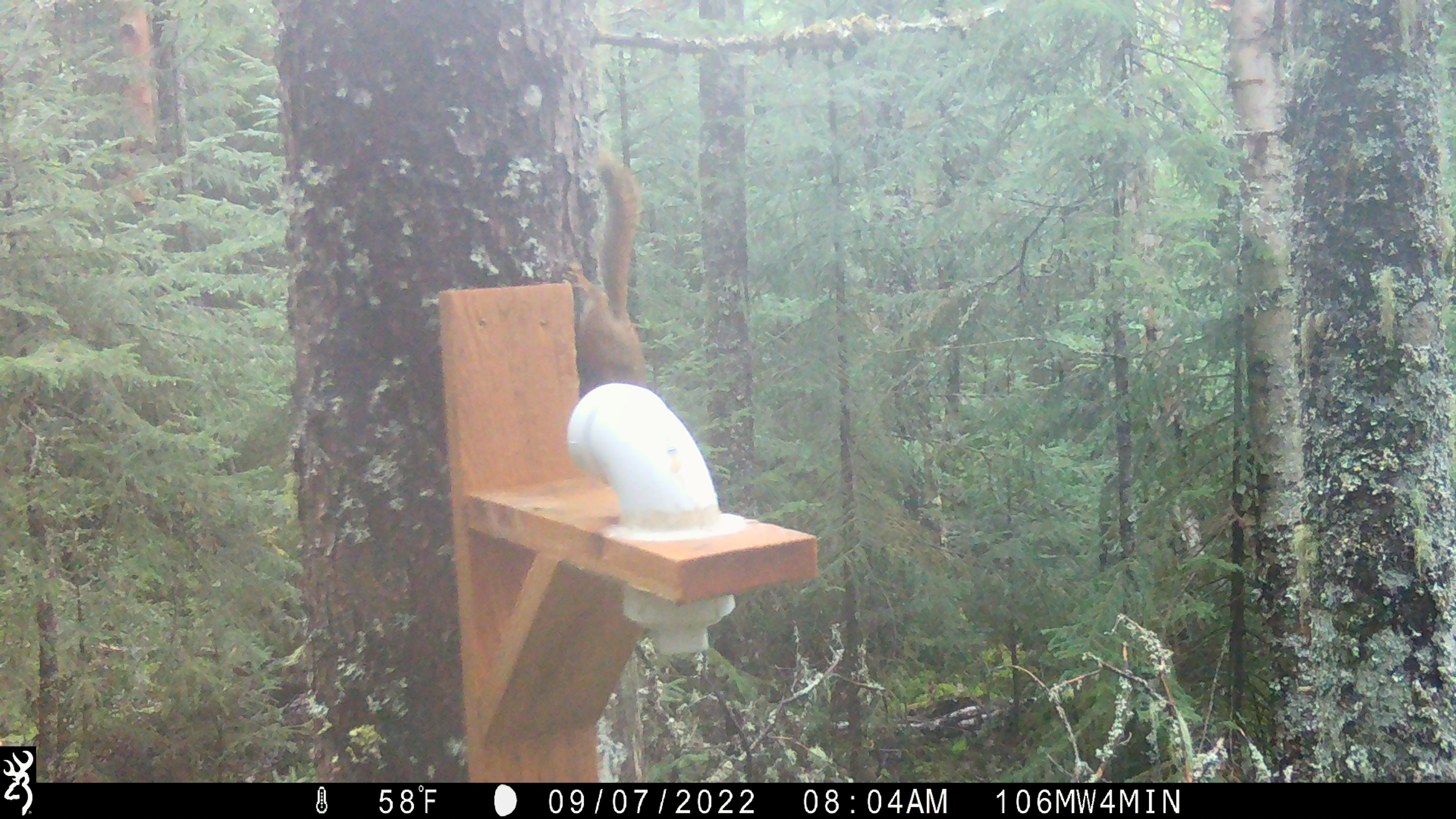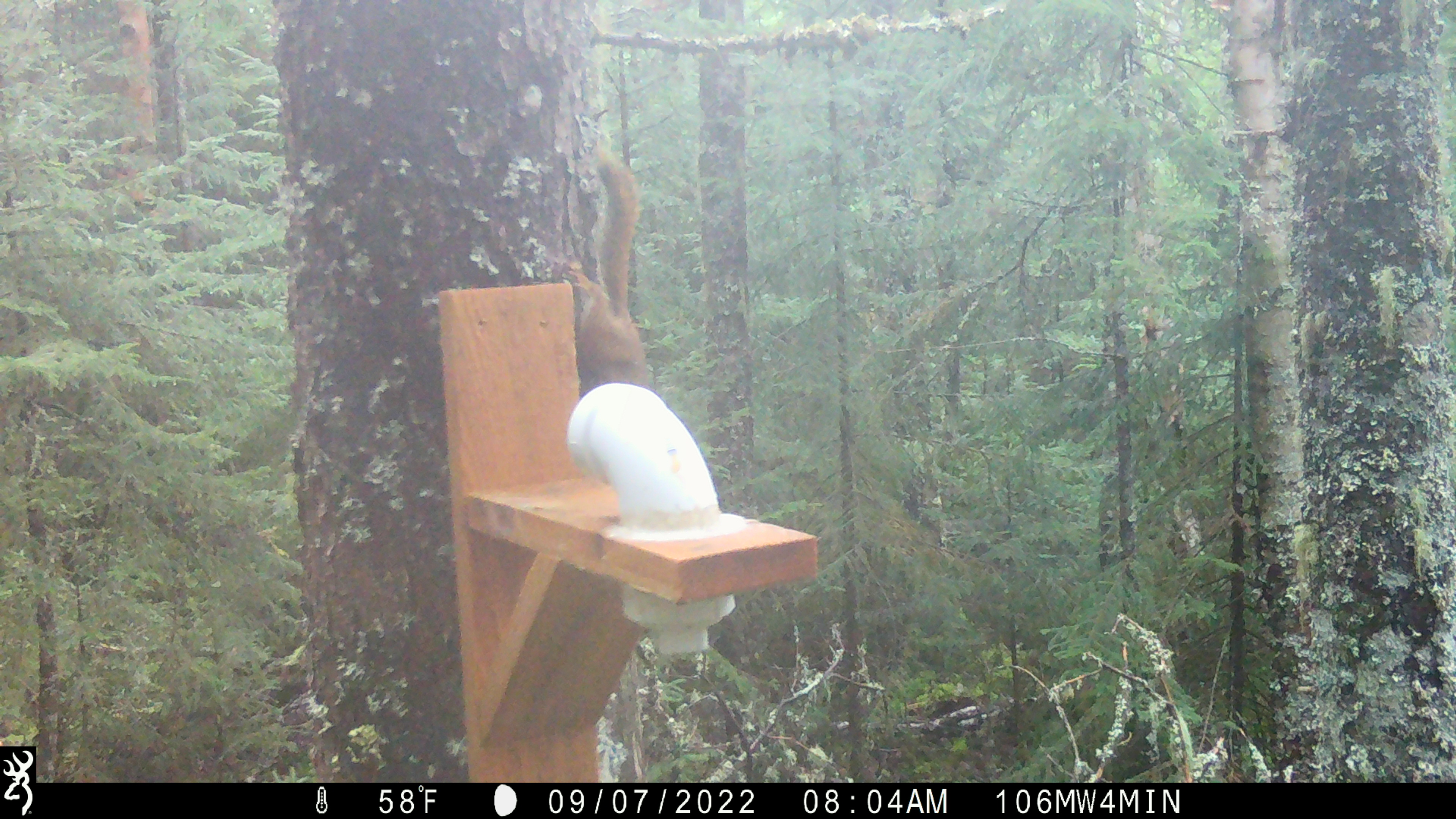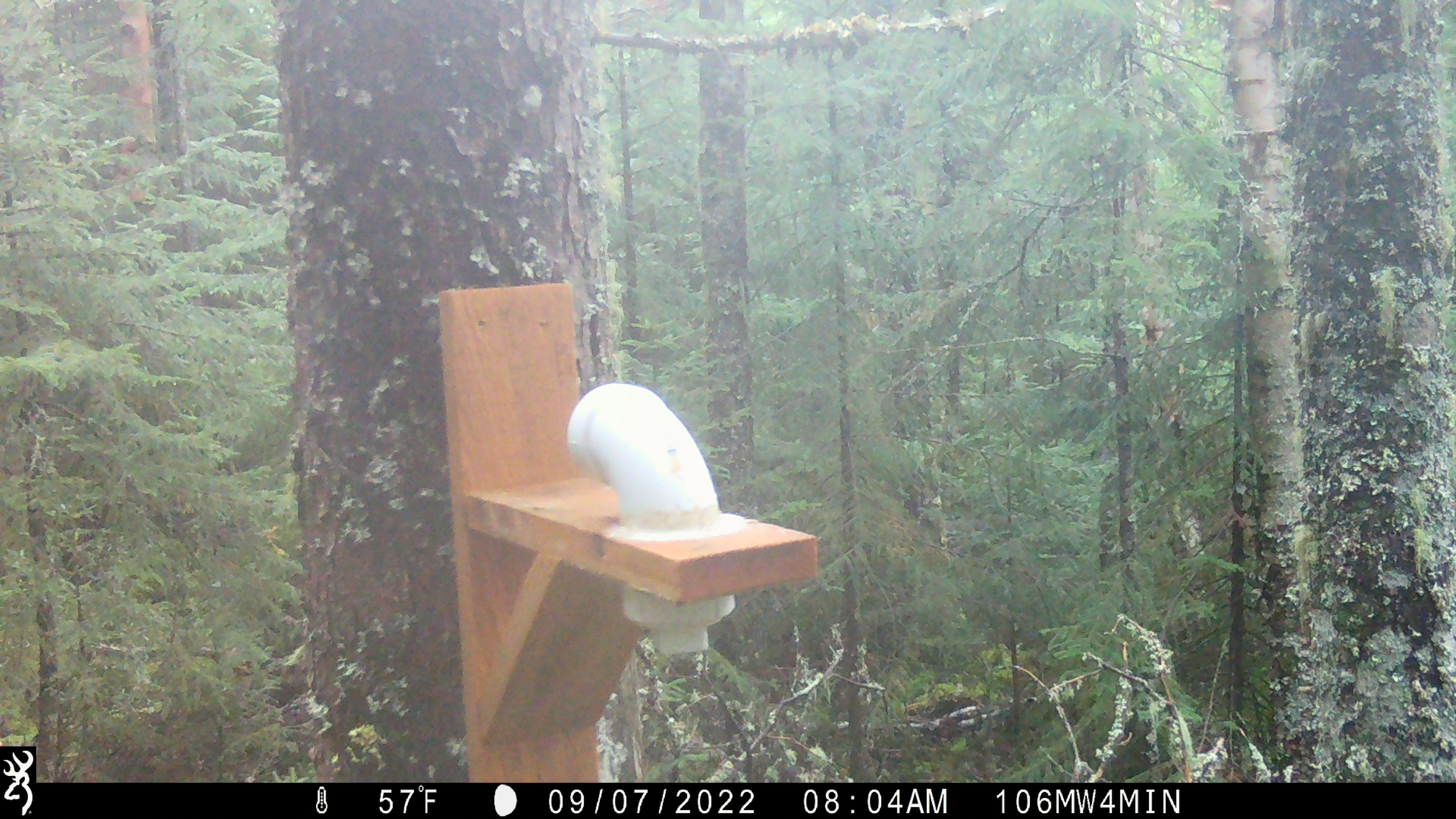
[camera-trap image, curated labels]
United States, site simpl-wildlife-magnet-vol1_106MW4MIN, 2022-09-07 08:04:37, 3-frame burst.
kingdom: Animalia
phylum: Chordata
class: Mammalia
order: Rodentia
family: Sciuridae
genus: Tamiasciurus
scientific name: Tamiasciurus hudsonicus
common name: red squirrel